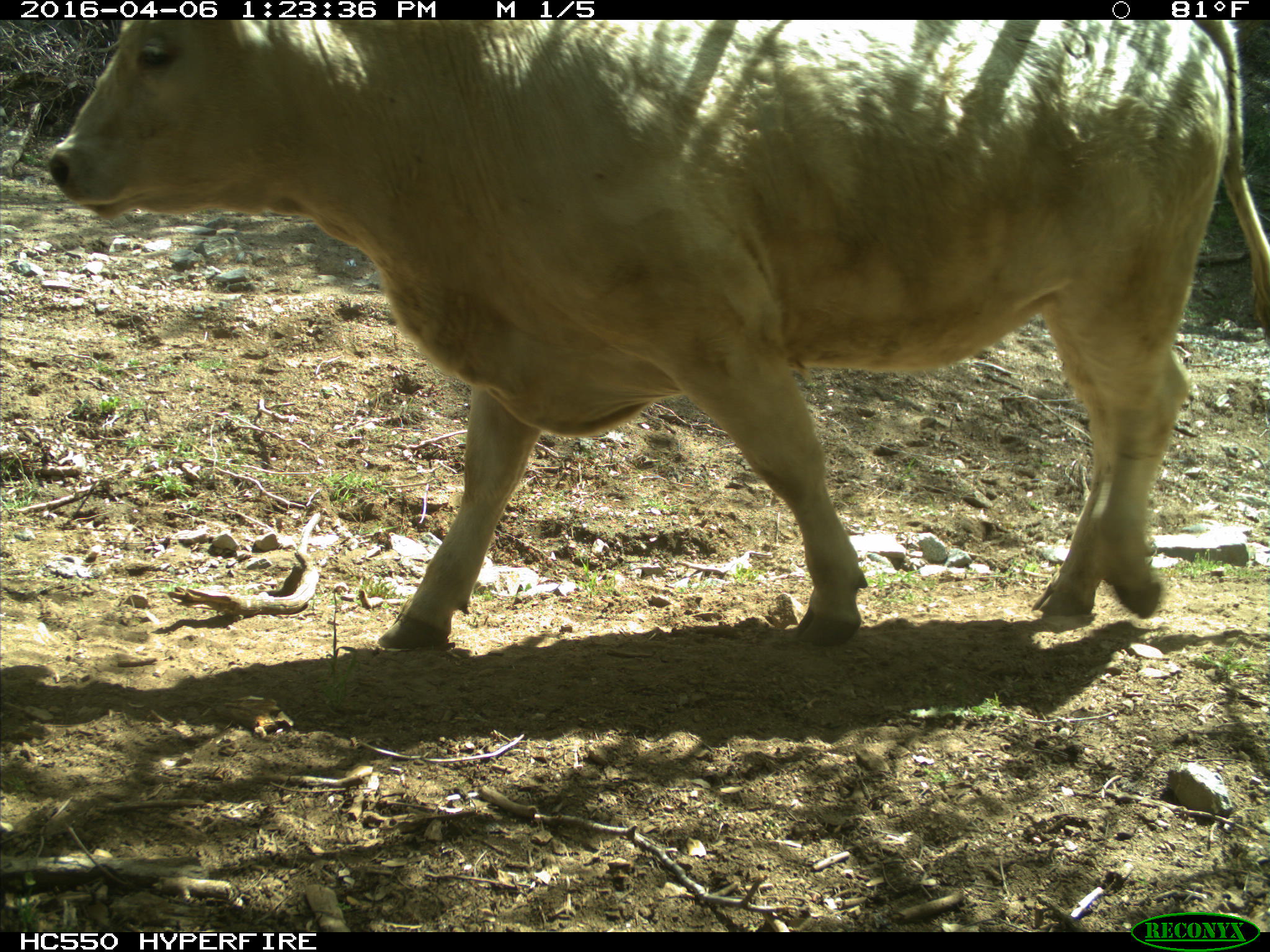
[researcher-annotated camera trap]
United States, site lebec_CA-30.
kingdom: Animalia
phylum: Chordata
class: Mammalia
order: Artiodactyla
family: Bovidae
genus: Bos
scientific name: Bos taurus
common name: domestic cow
Bos taurus (domestic cow).